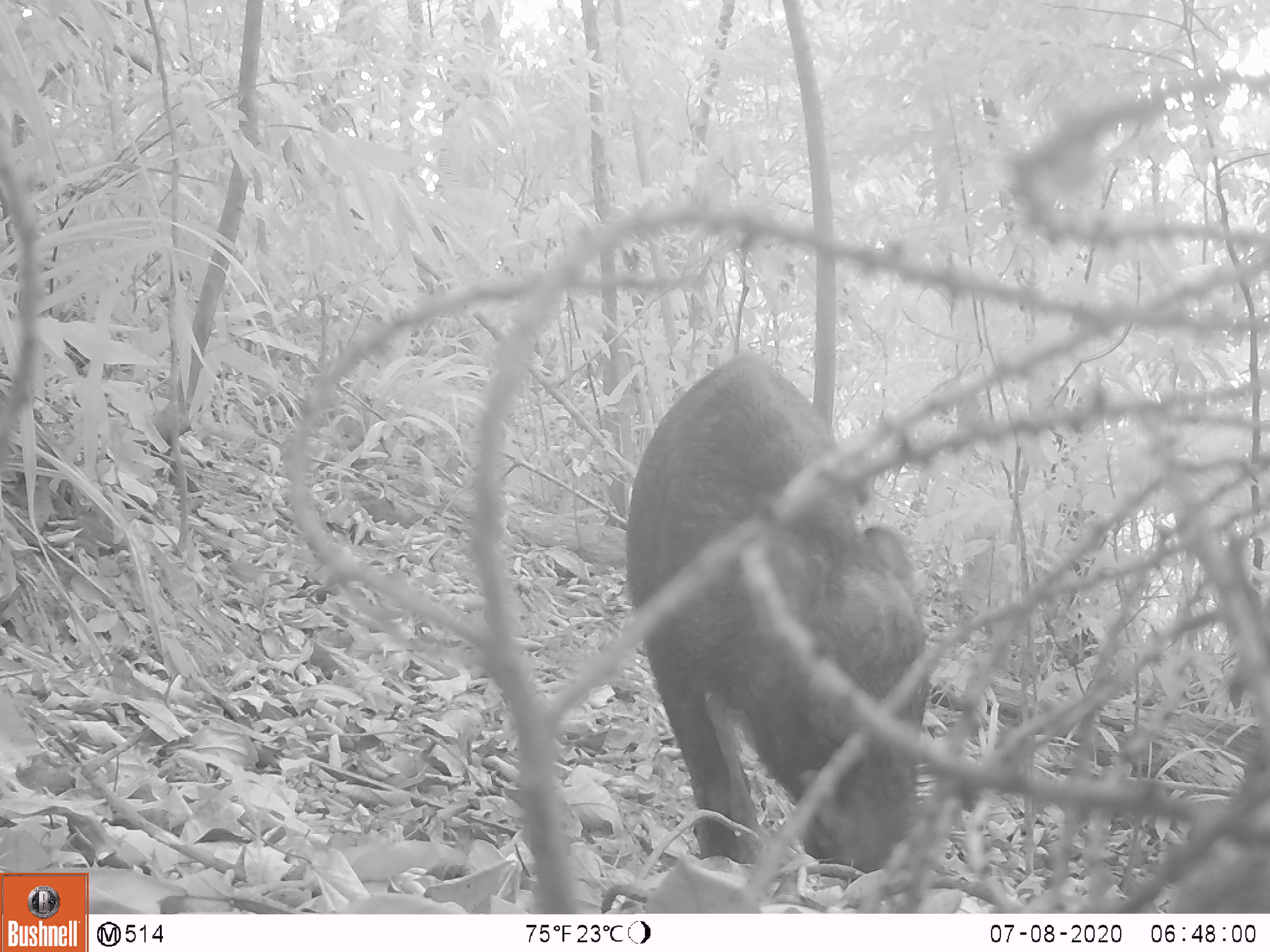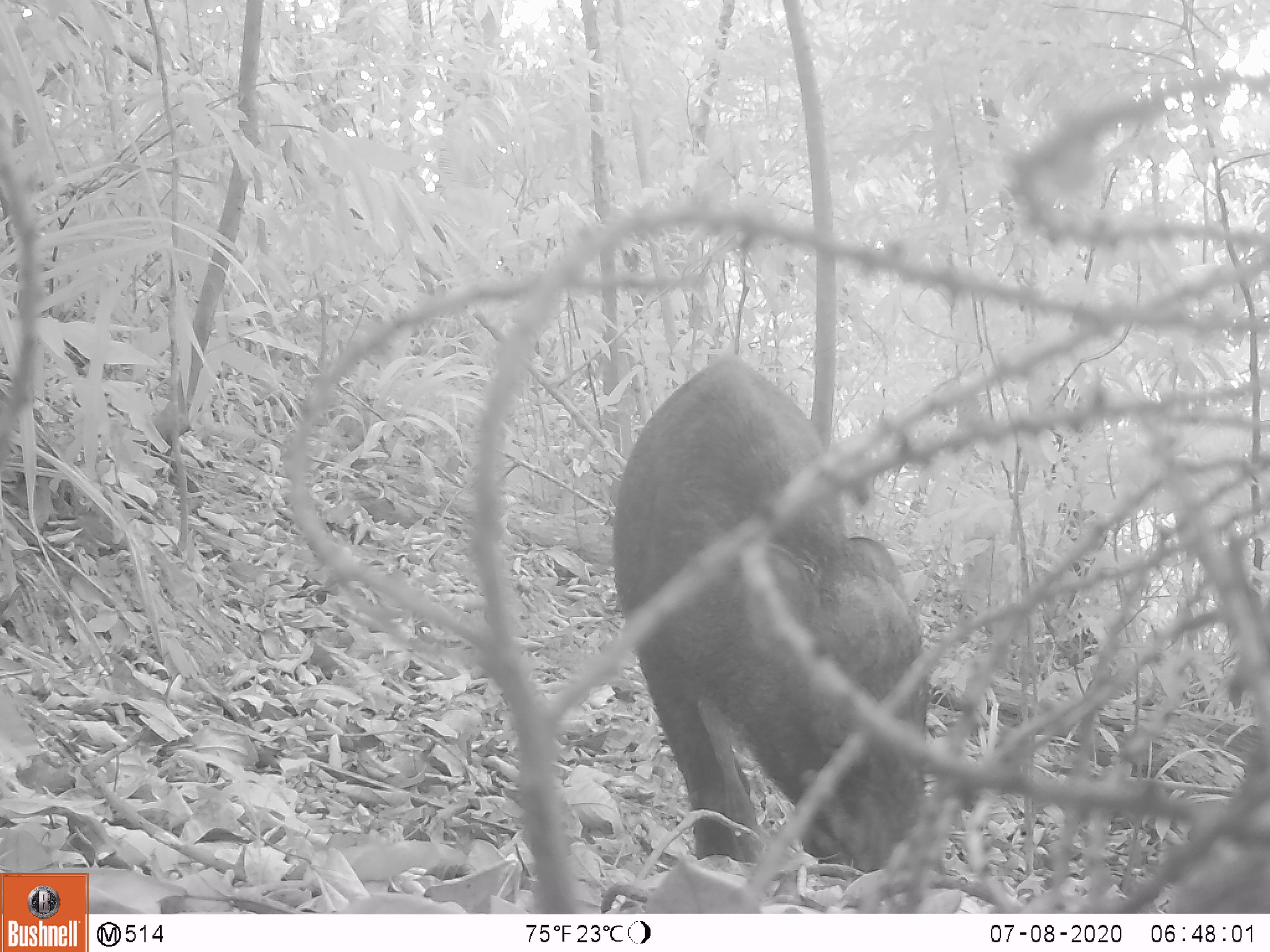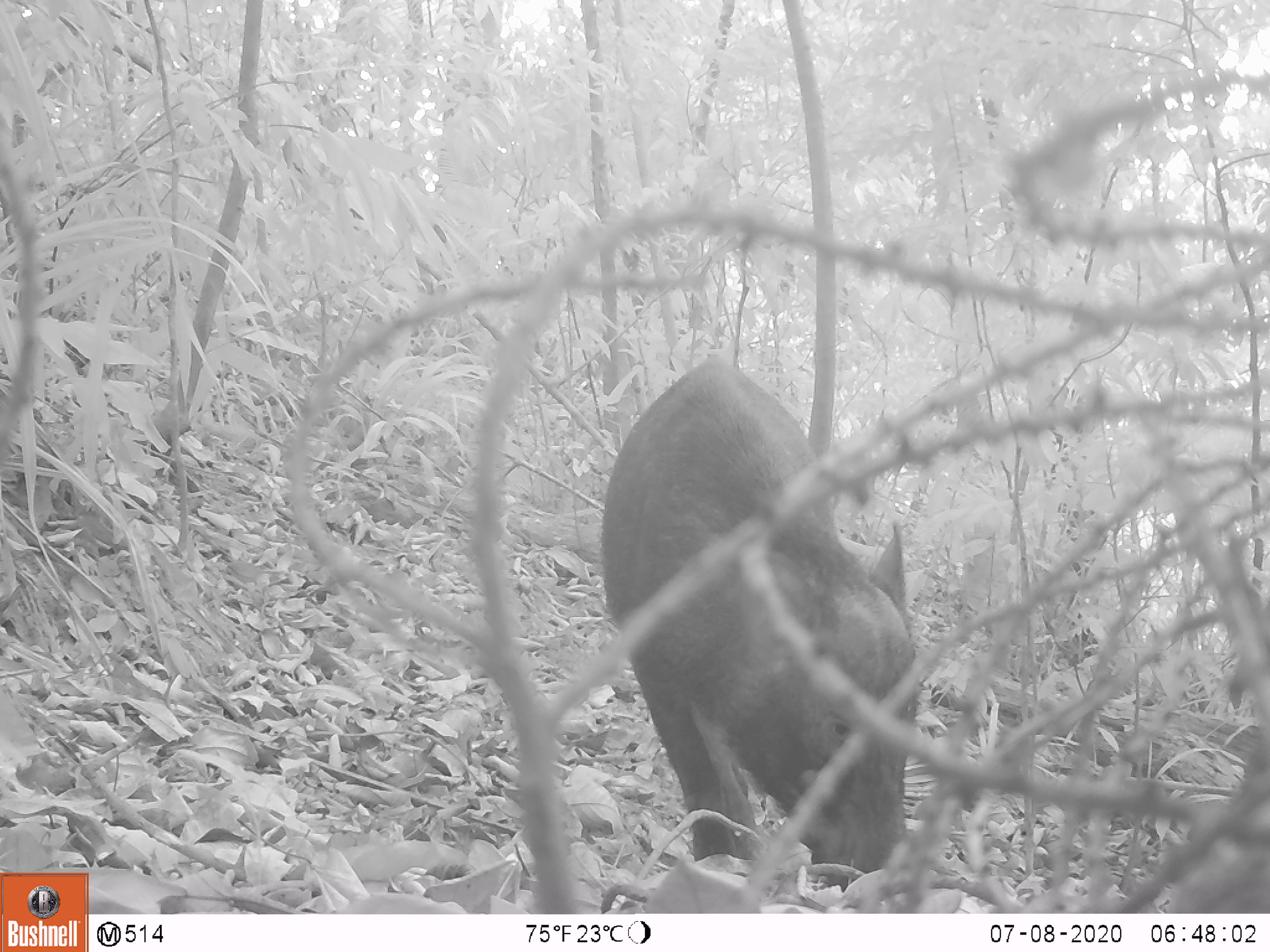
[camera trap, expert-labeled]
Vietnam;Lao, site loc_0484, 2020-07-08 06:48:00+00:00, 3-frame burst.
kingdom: Animalia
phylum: Chordata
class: Mammalia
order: Artiodactyla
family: Suidae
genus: Sus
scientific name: Sus scrofa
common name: eurasian wild pig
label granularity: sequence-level